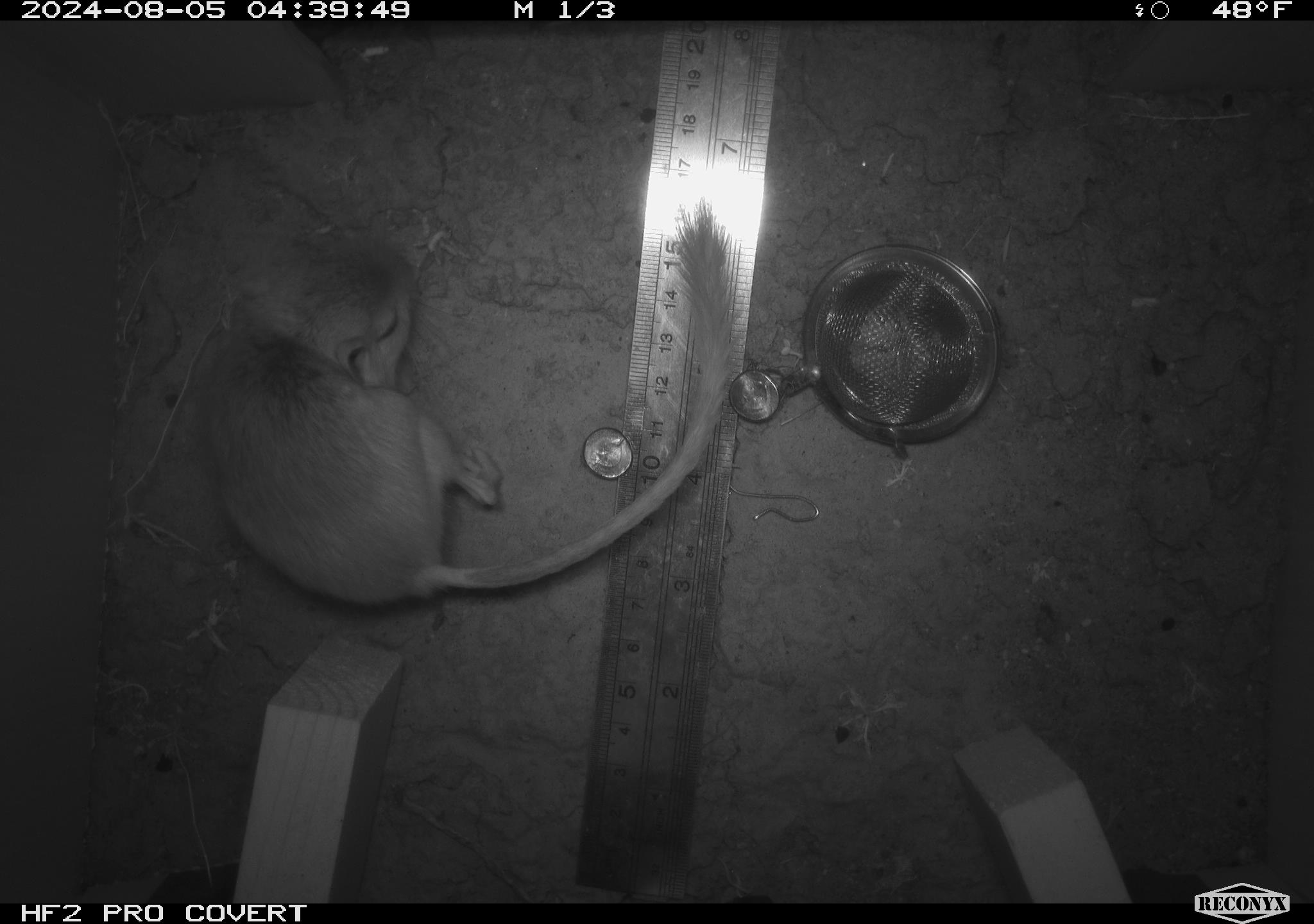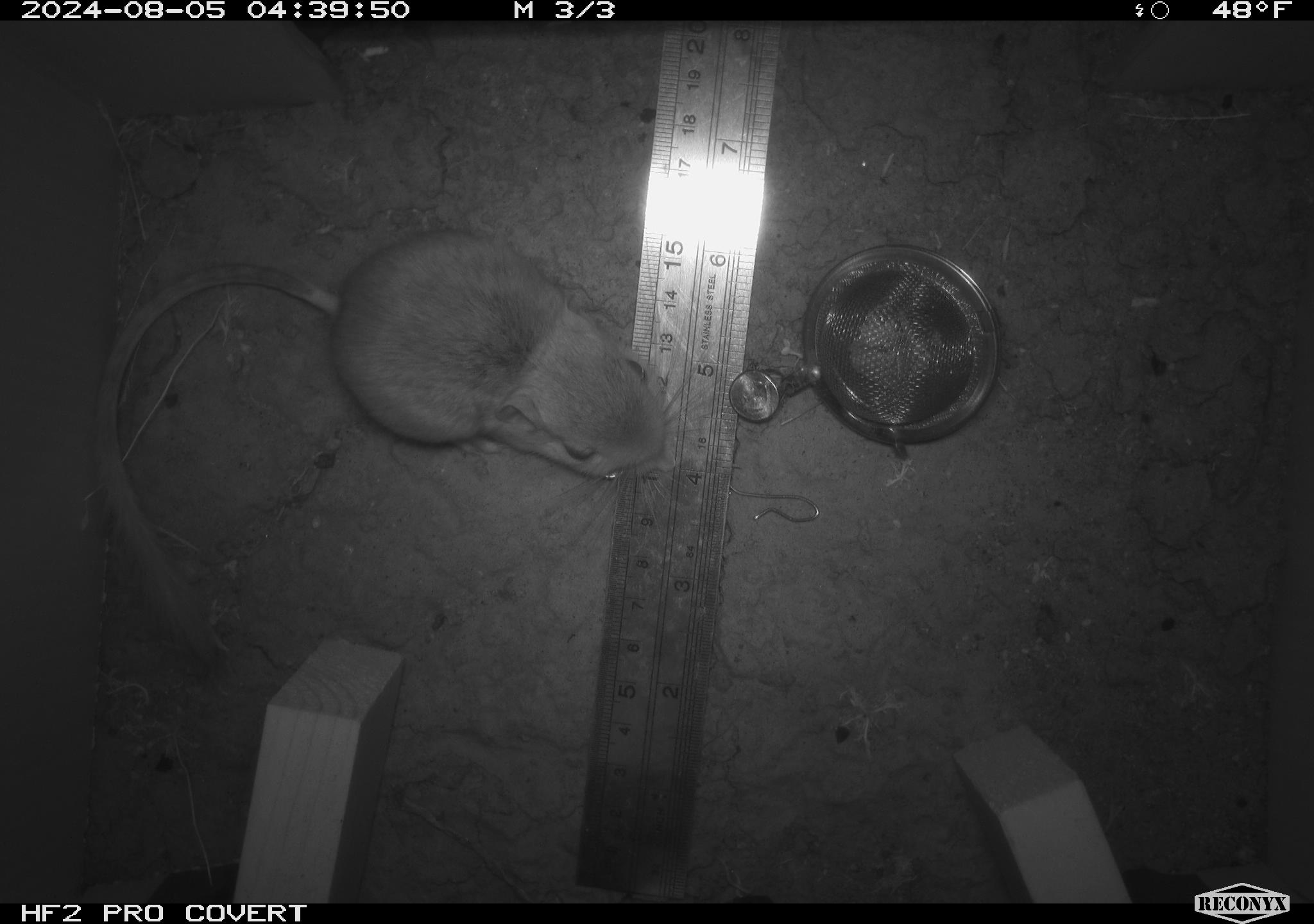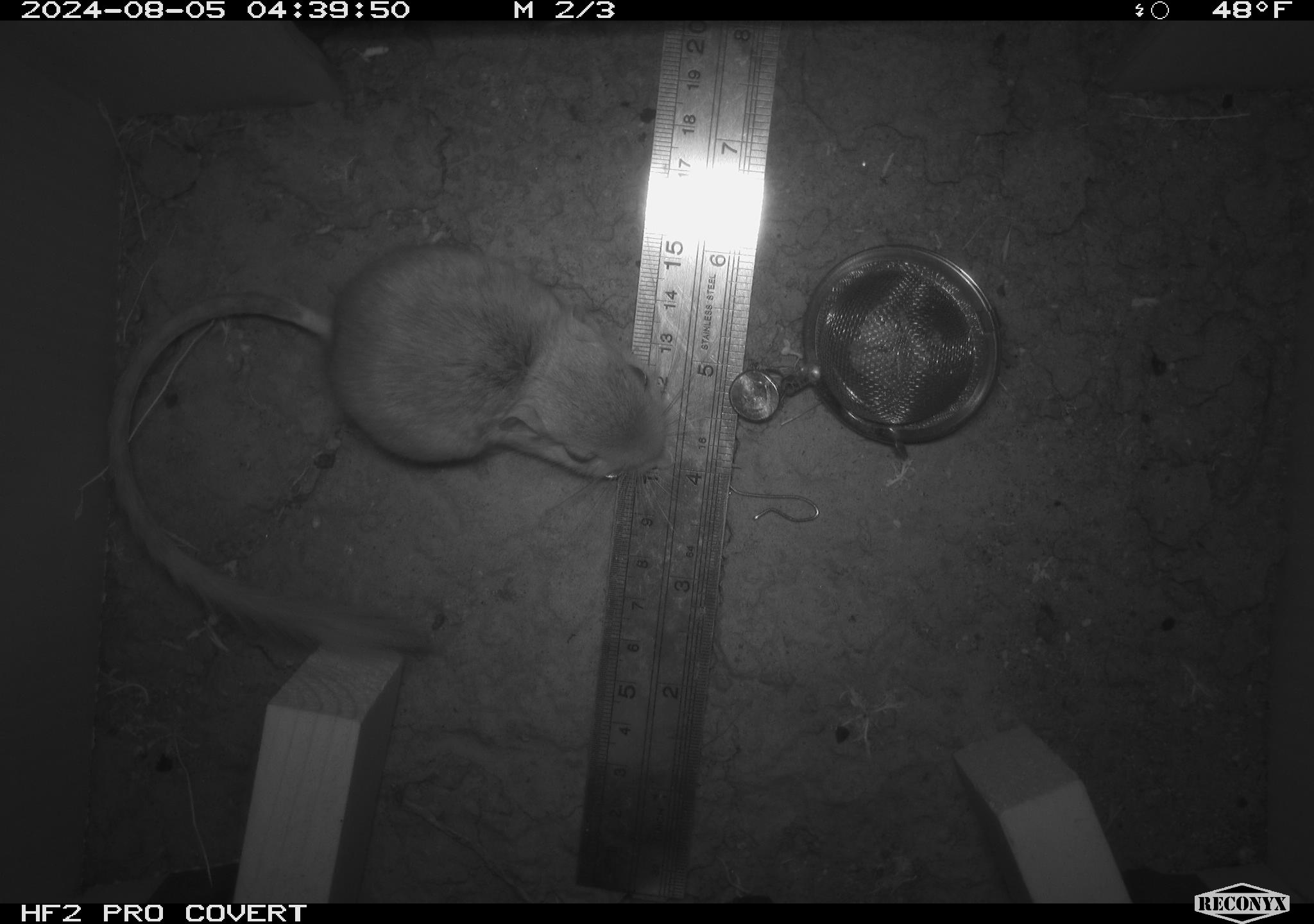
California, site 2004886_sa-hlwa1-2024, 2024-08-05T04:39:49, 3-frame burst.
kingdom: Animalia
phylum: Chordata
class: Mammalia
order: Rodentia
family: Heteromyidae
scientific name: Heteromyidae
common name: kangaroo rats and pocket mice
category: heteromyidae family